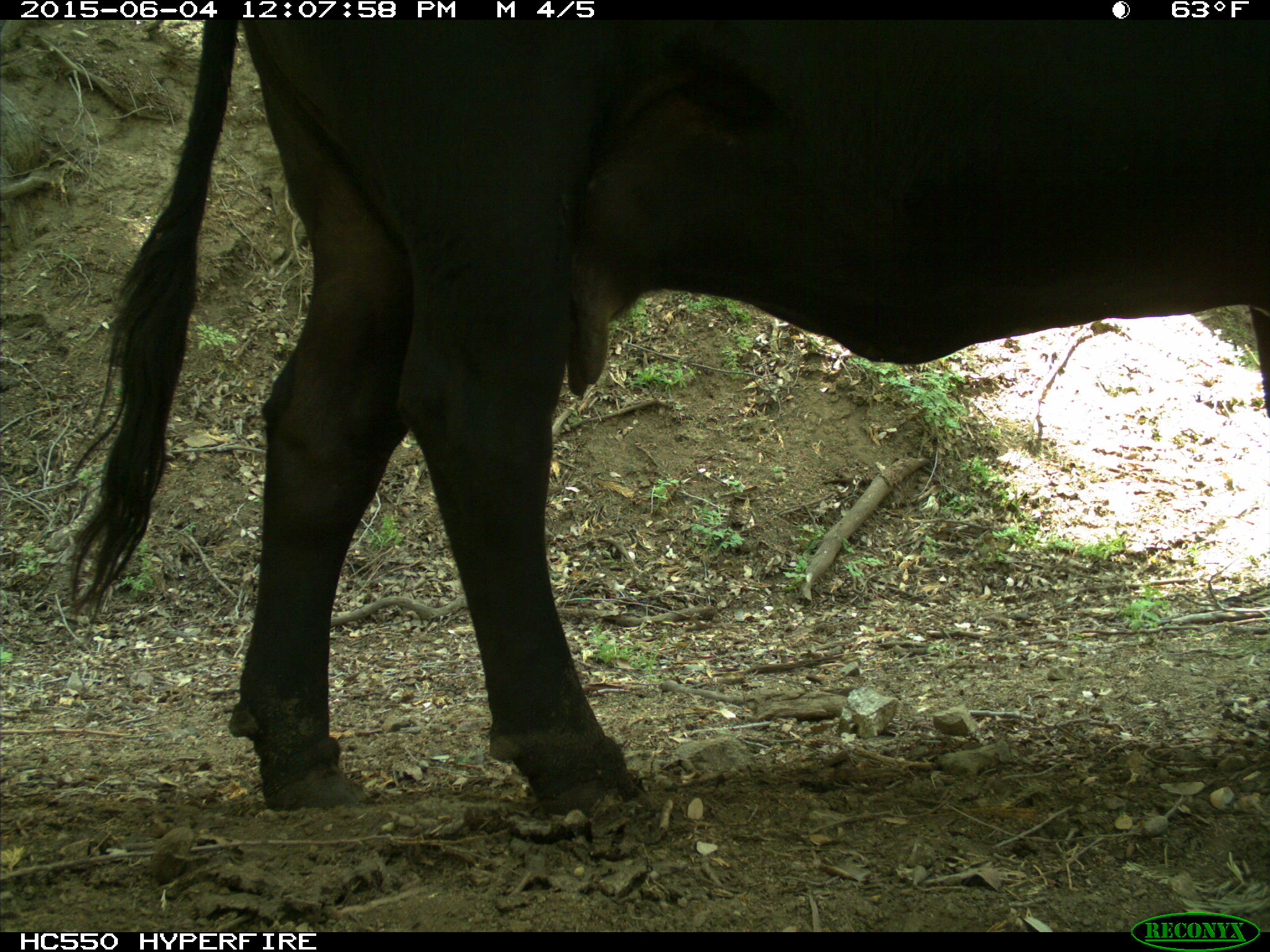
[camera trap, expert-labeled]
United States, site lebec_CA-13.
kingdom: Animalia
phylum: Chordata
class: Mammalia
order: Artiodactyla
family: Bovidae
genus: Bos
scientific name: Bos taurus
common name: domestic cow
Bos taurus (domestic cow).